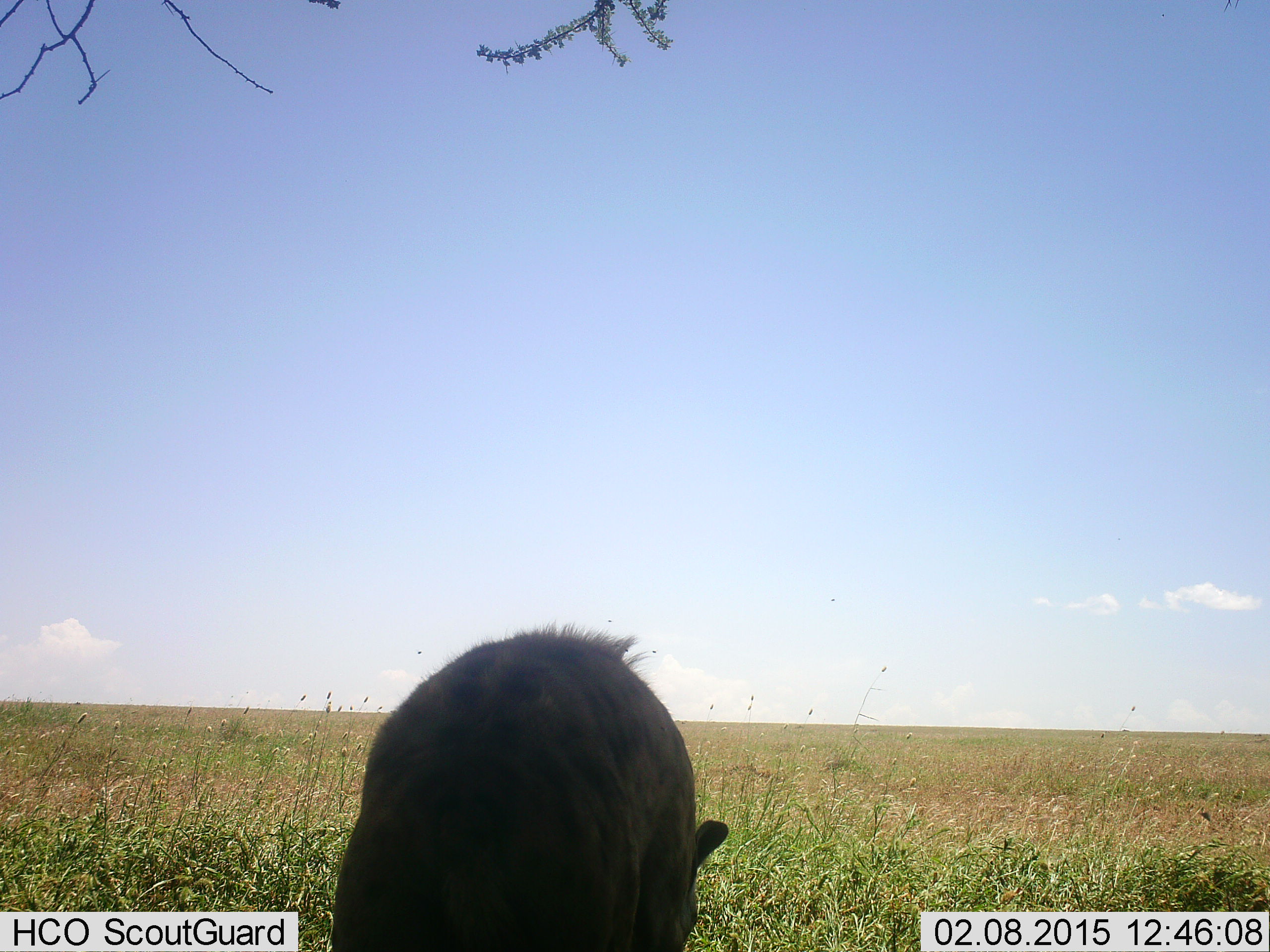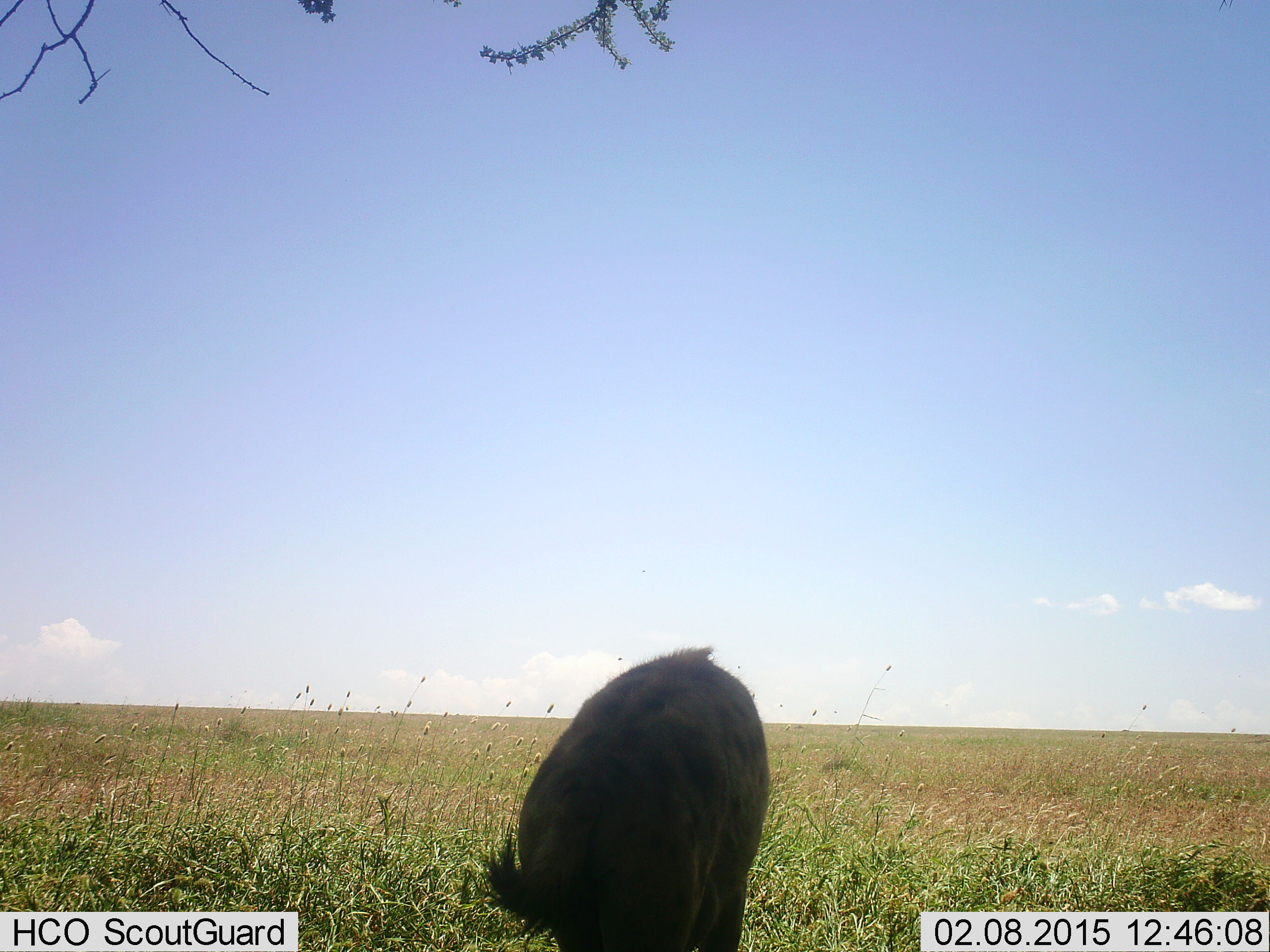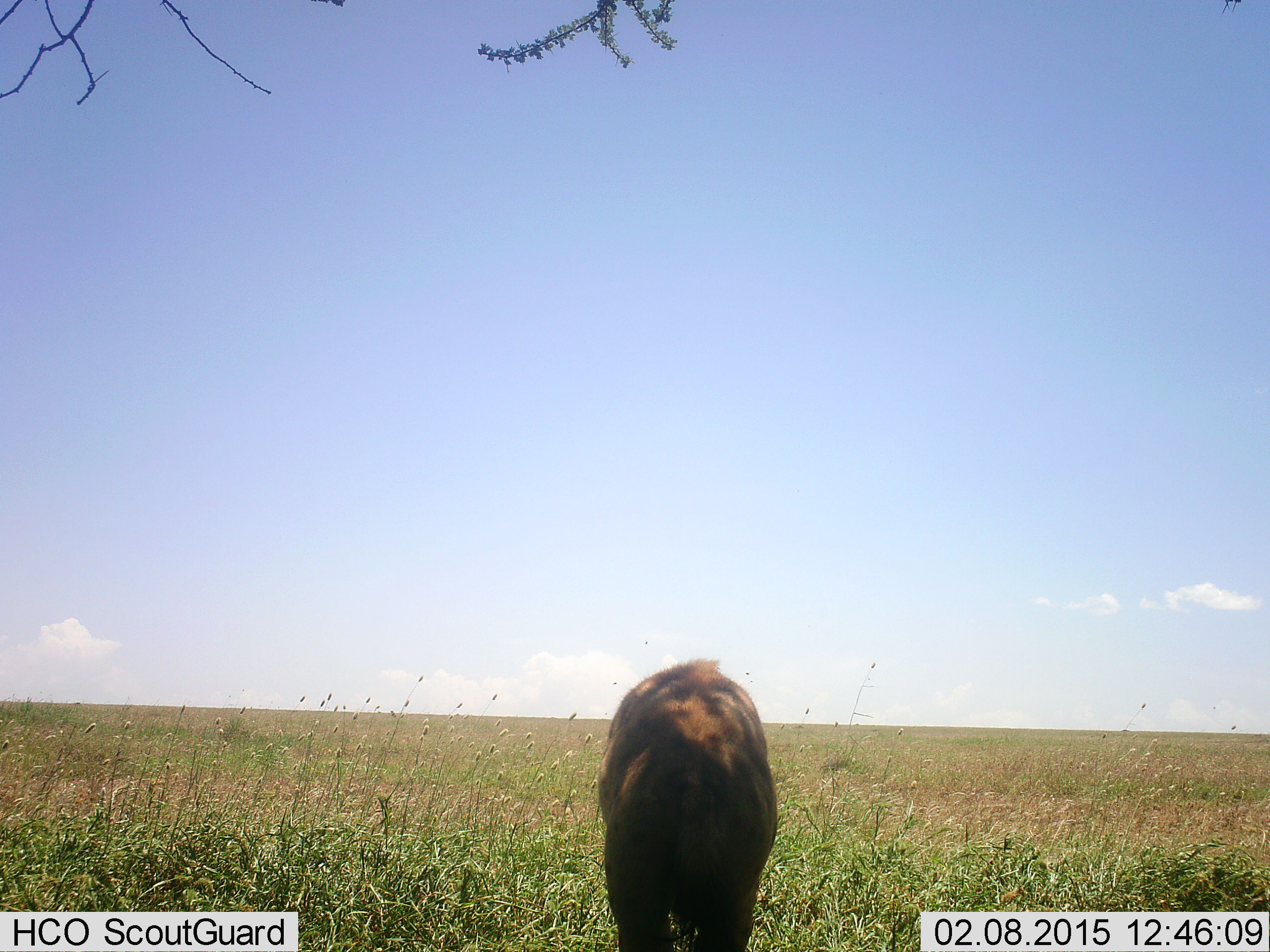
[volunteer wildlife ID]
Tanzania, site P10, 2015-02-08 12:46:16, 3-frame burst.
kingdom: Animalia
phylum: Chordata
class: Mammalia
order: Carnivora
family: Hyaenidae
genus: Crocuta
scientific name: Crocuta crocuta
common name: spotted hyena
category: hyenaspotted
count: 1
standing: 10%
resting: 0%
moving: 80%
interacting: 0%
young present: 0%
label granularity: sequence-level